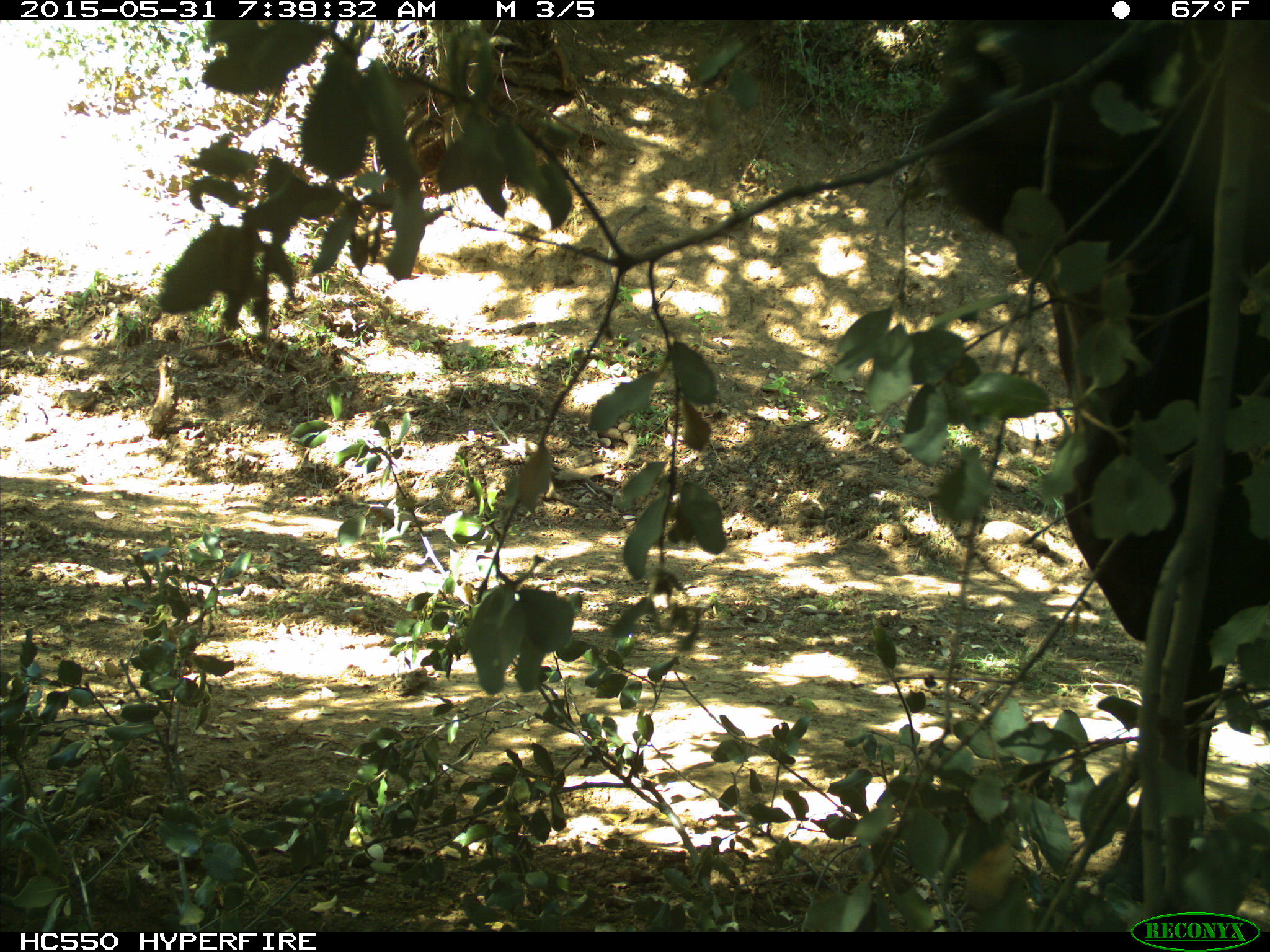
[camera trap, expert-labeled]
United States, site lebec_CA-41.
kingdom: Animalia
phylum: Chordata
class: Mammalia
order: Artiodactyla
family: Bovidae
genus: Bos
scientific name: Bos taurus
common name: domestic cow